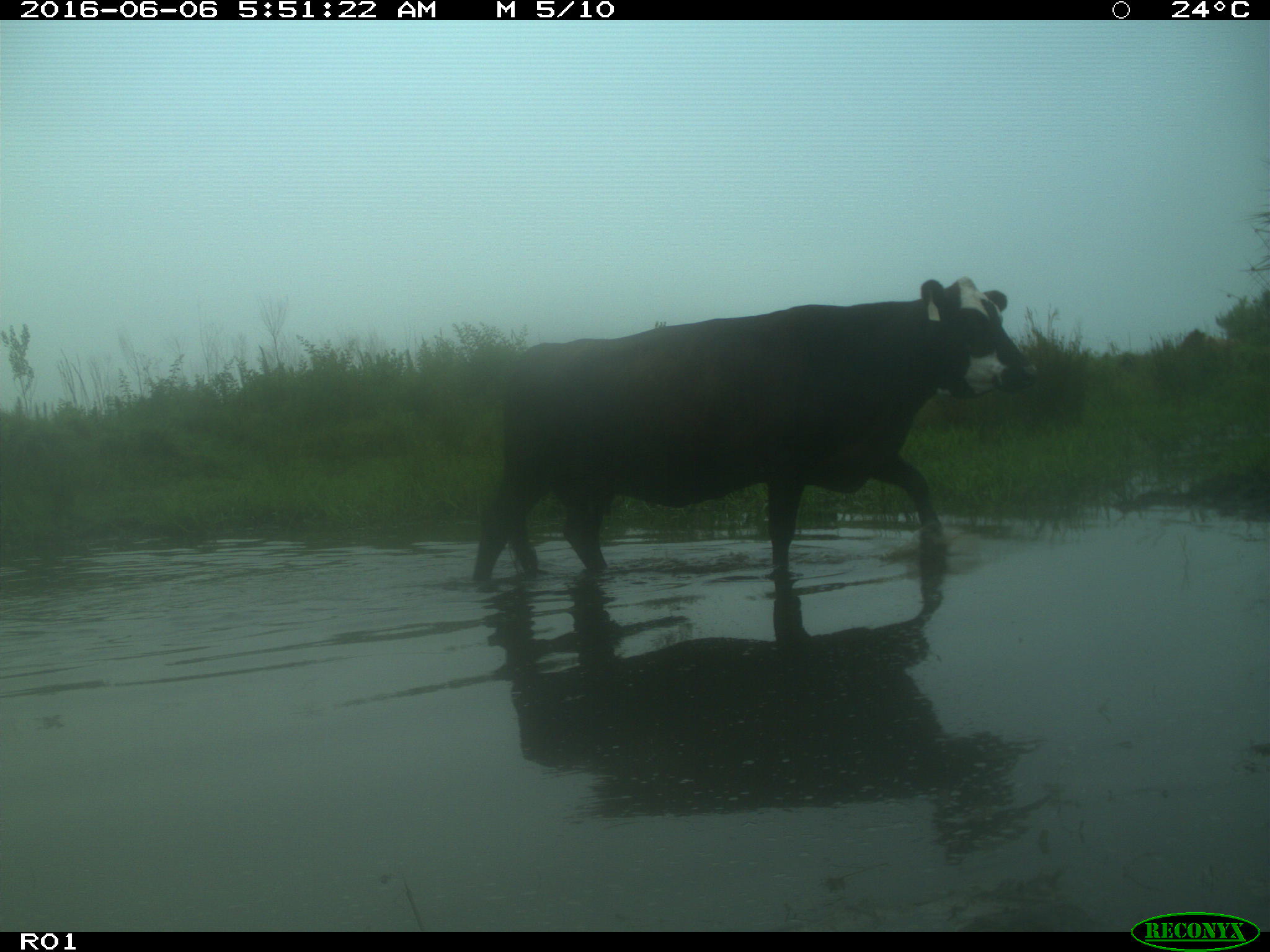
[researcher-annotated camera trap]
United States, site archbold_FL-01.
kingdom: Animalia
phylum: Chordata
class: Mammalia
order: Artiodactyla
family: Bovidae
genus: Bos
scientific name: Bos taurus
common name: domestic cow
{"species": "Bos taurus (domestic cow)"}